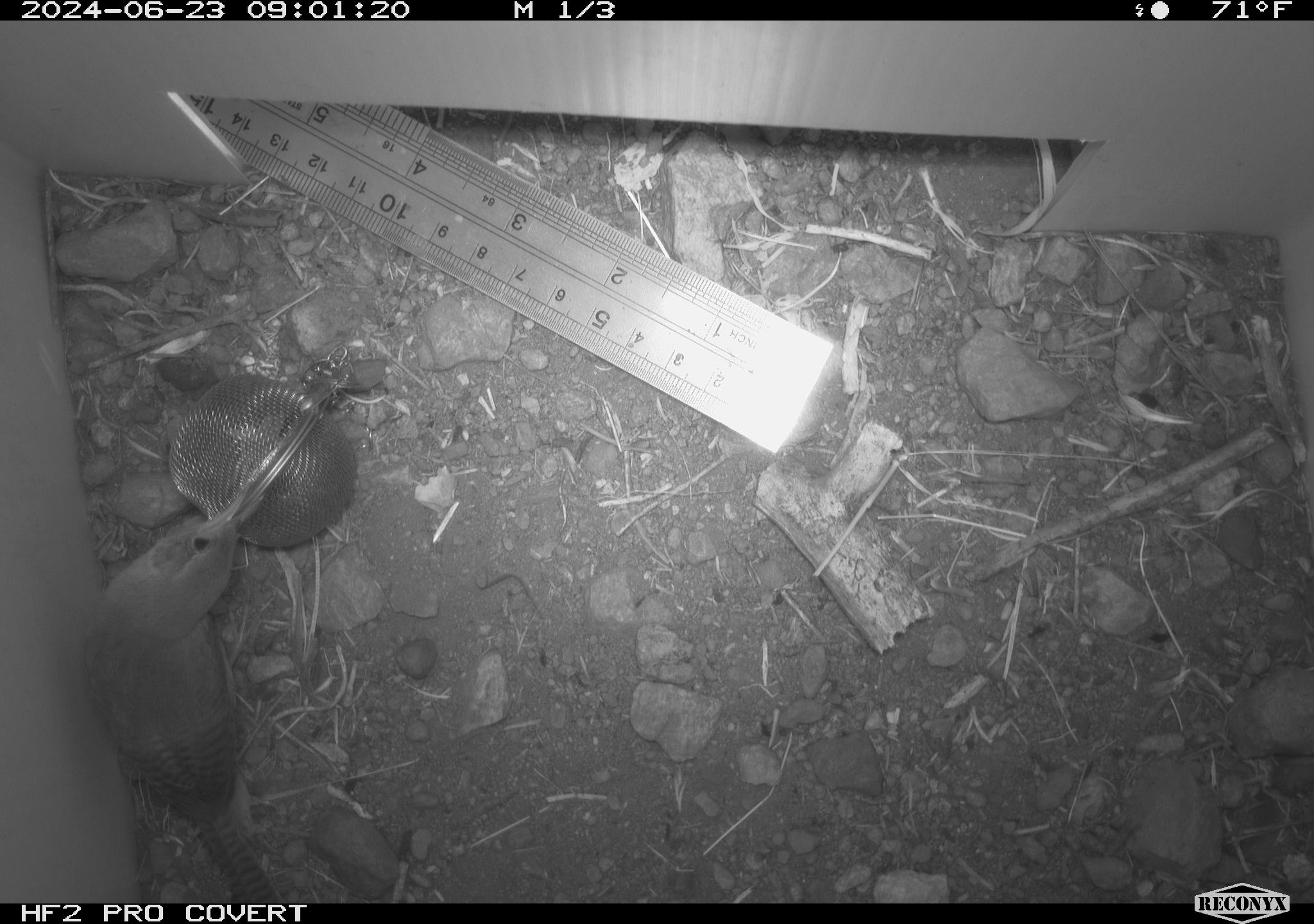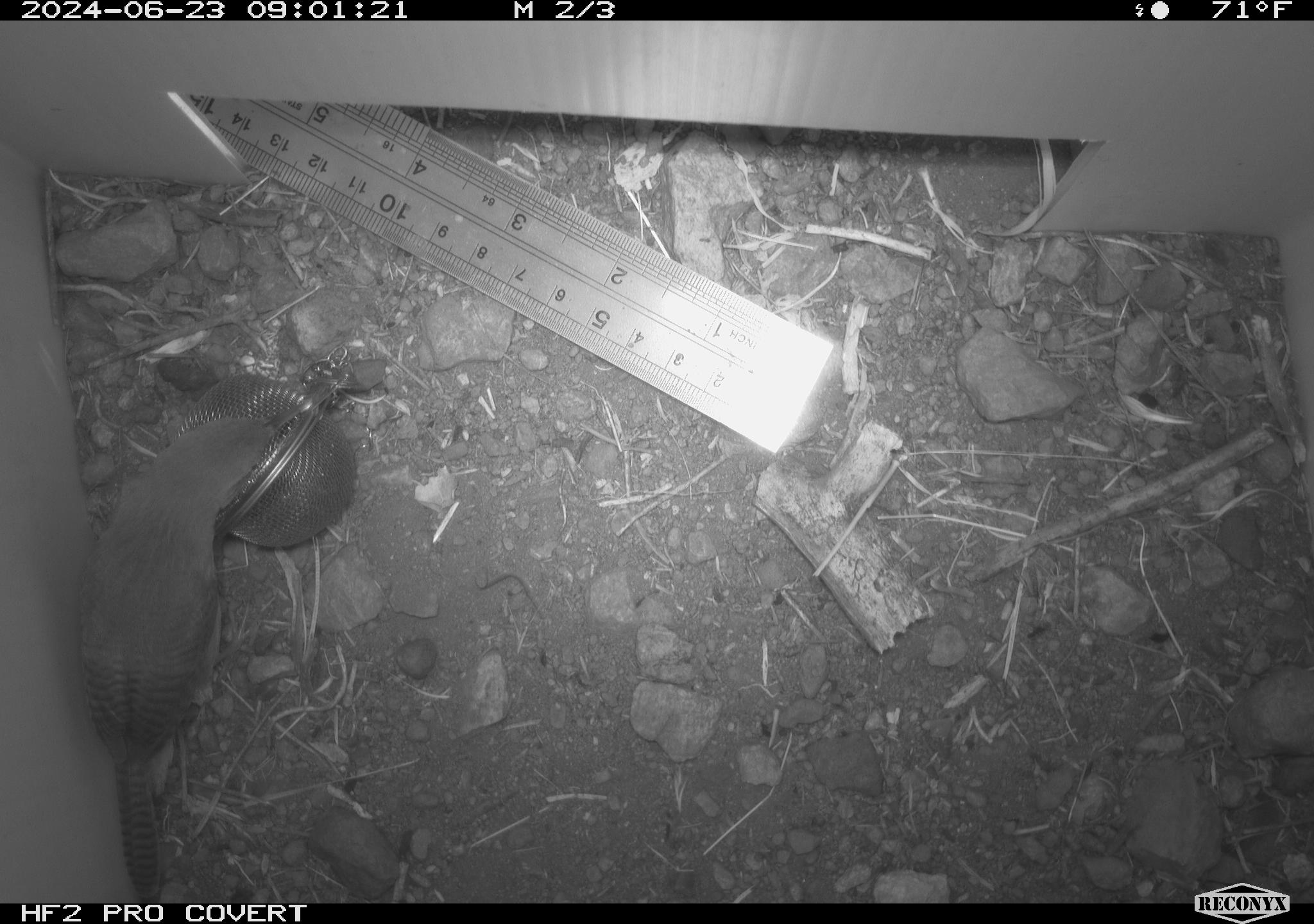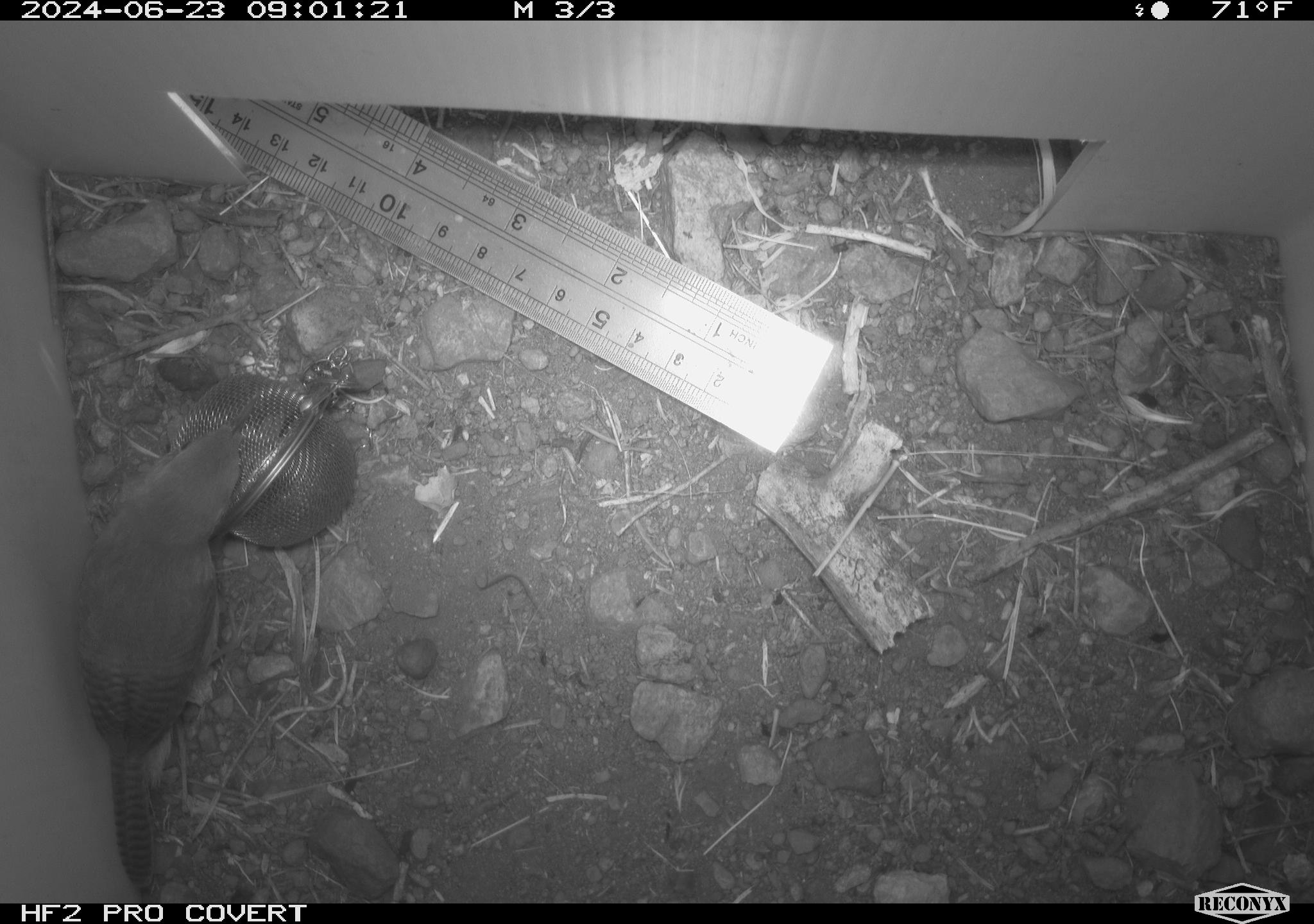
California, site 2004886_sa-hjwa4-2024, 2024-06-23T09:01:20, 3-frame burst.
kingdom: Animalia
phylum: Chordata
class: Aves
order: Passeriformes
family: Troglodytidae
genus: Troglodytes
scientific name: Troglodytes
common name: house wrens, winter wrens, and allies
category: troglodytes species